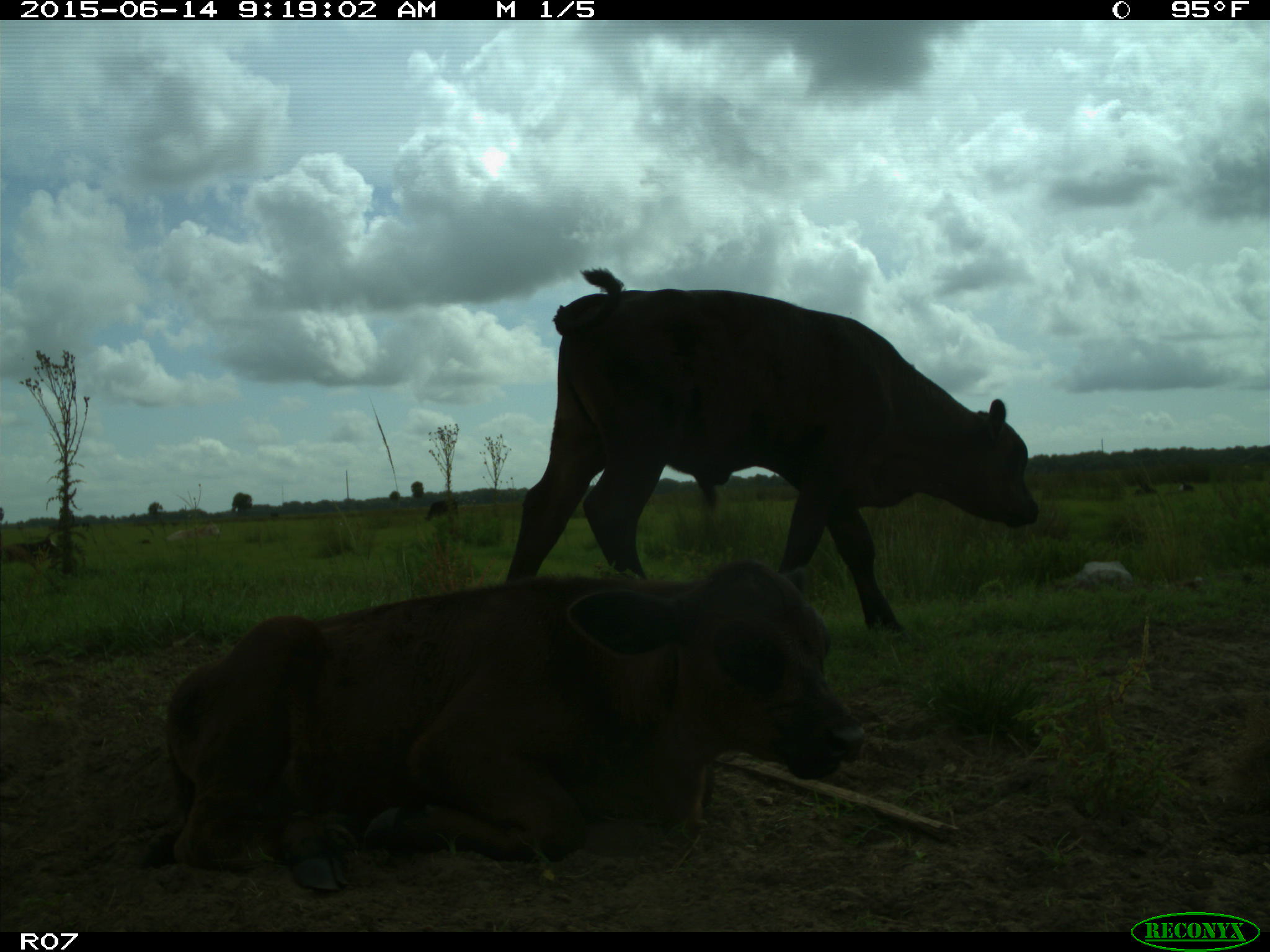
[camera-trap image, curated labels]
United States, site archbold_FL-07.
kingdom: Animalia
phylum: Chordata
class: Mammalia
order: Artiodactyla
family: Bovidae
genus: Bos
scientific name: Bos taurus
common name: domestic cow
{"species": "Bos taurus (domestic cow)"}